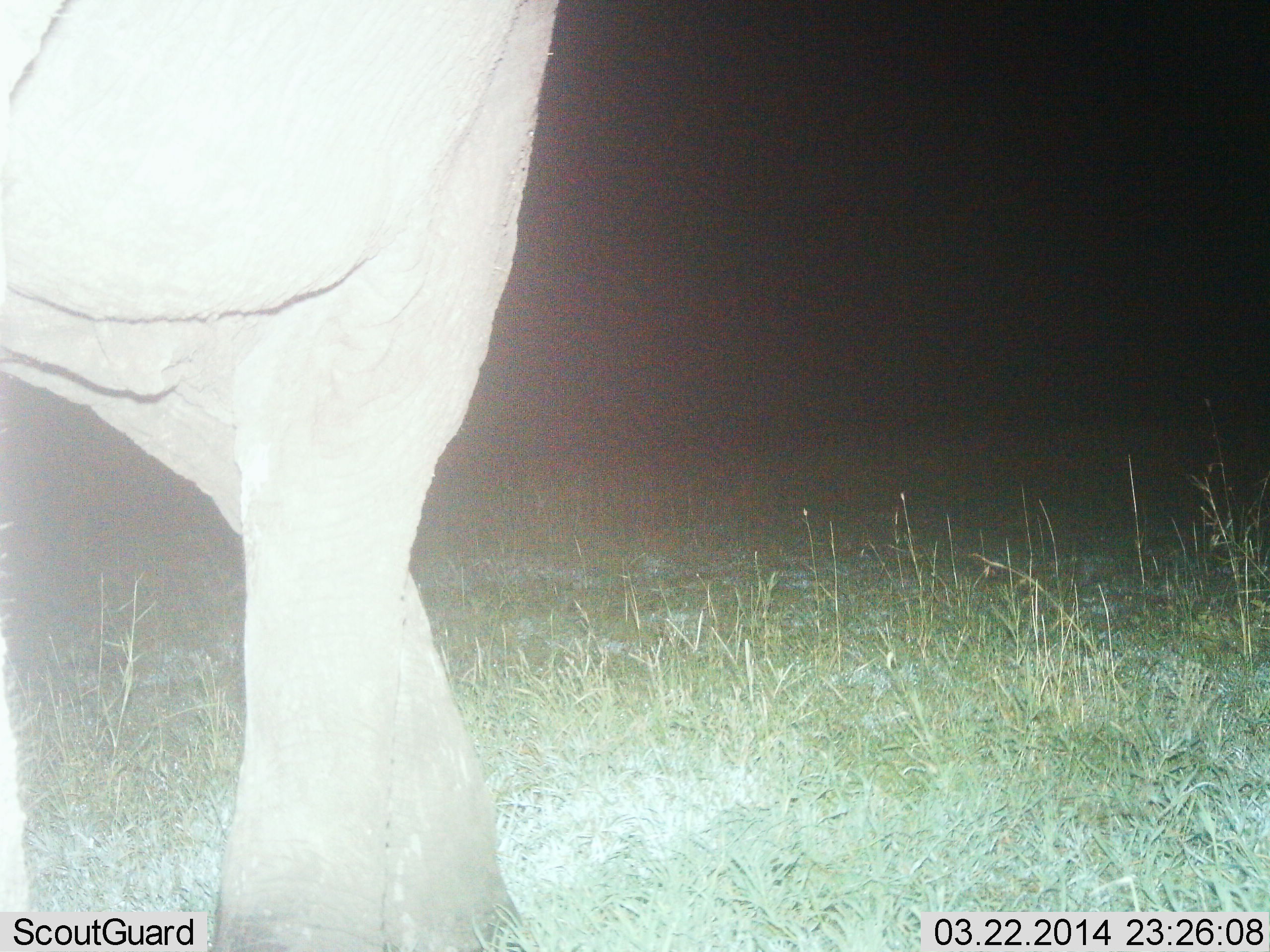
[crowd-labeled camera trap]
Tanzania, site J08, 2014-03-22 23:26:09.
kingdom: Animalia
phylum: Chordata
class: Mammalia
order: Proboscidea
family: Elephantidae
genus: Loxodonta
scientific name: Loxodonta africana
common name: african bush elephant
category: elephant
Elephant (african bush elephant) (Loxodonta africana), count 1. Behavior (volunteer vote fractions): standing 60%, resting 0%, moving 40%, interacting 0%. Young present (vote fraction): 0%. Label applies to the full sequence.